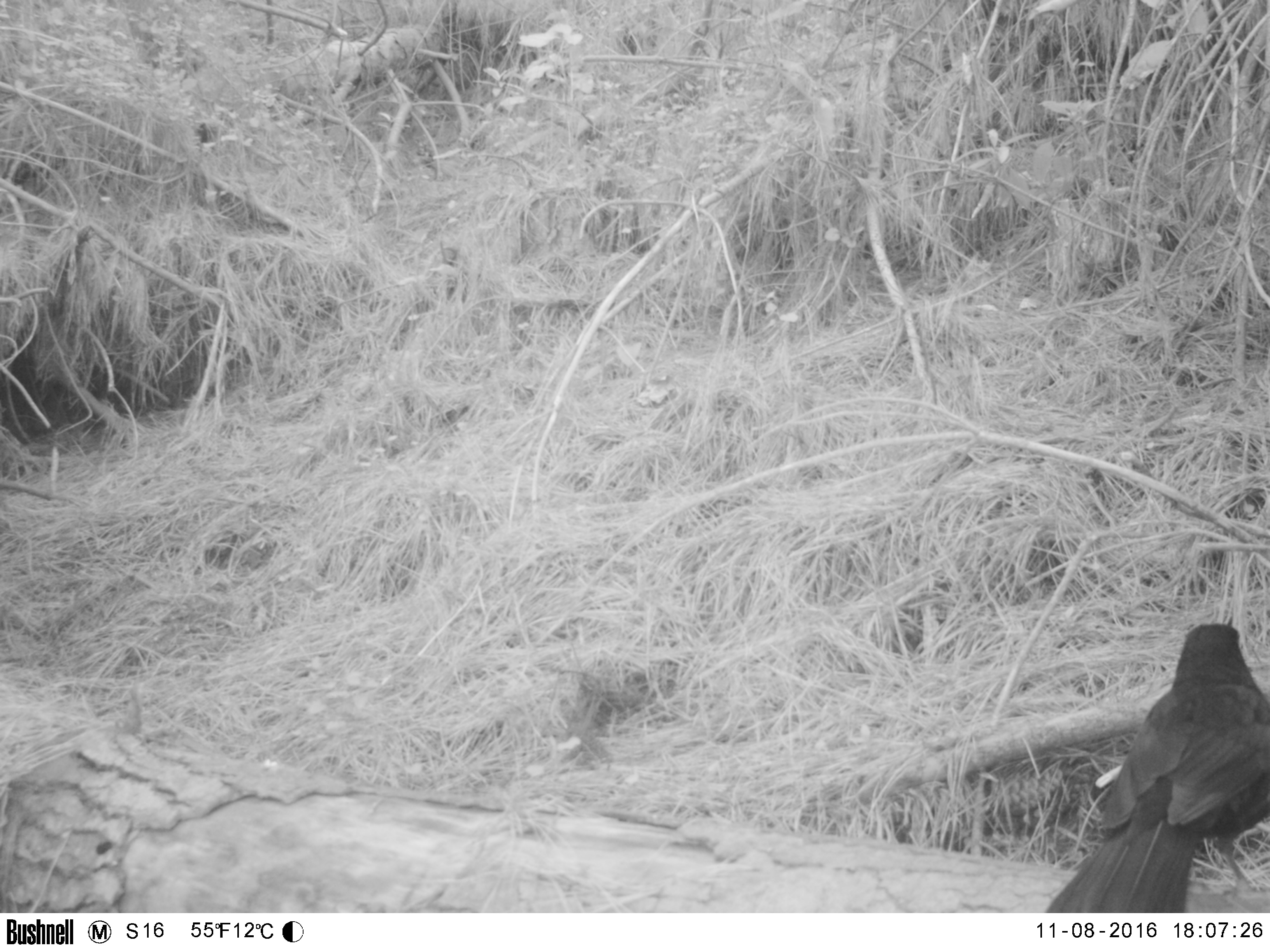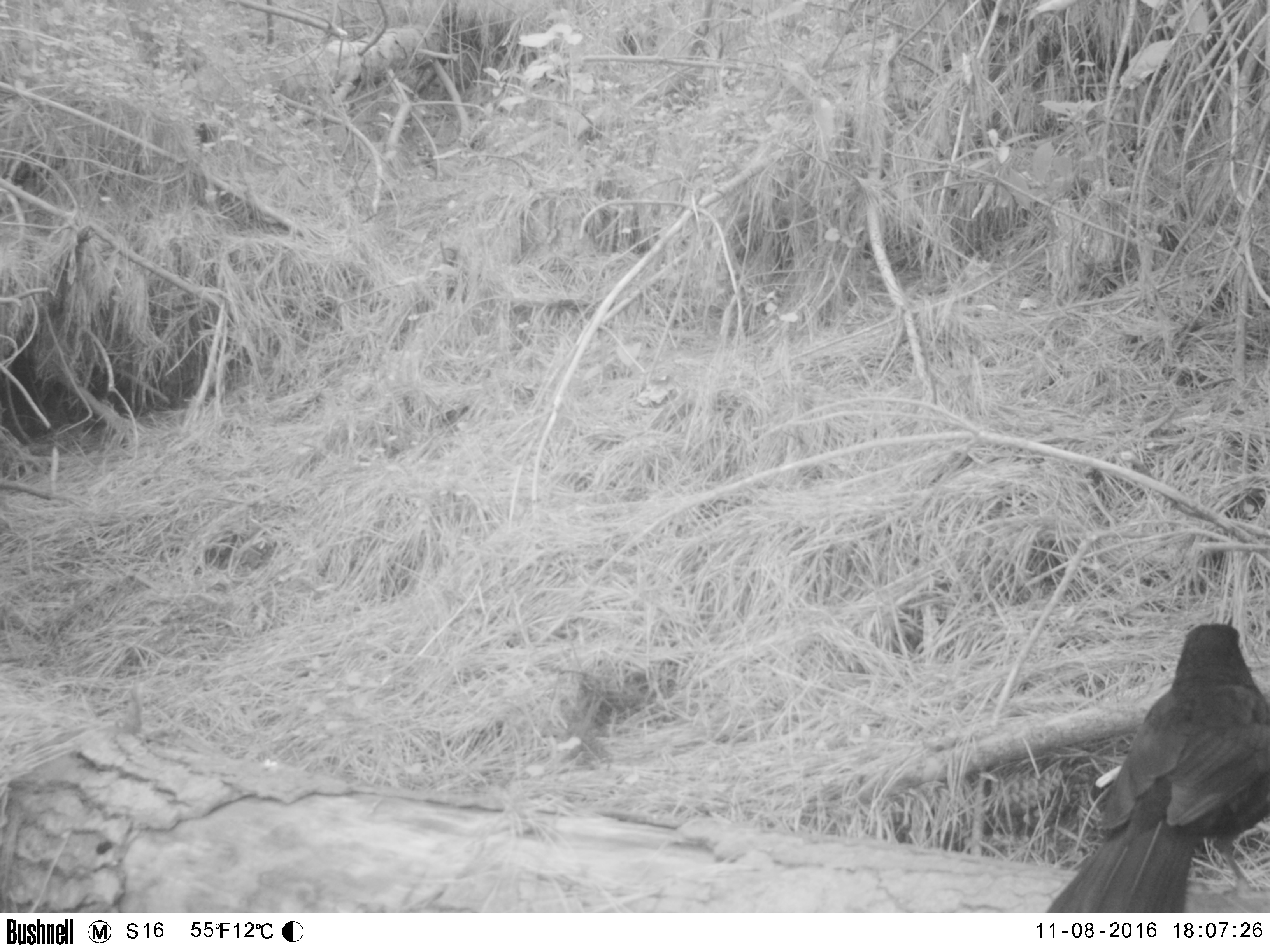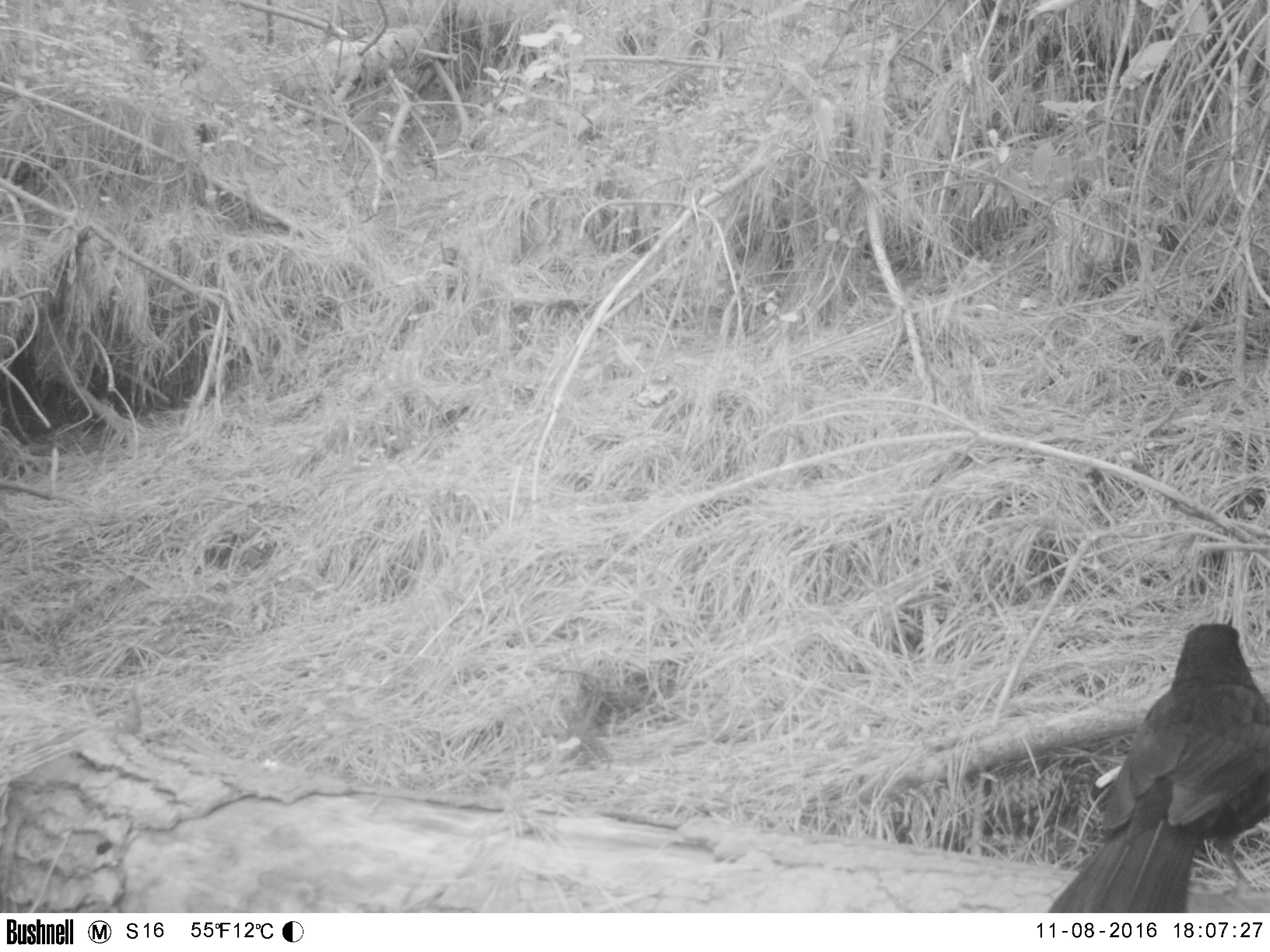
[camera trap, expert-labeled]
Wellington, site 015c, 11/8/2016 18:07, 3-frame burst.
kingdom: Animalia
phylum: Chordata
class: Aves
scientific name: Aves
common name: bird